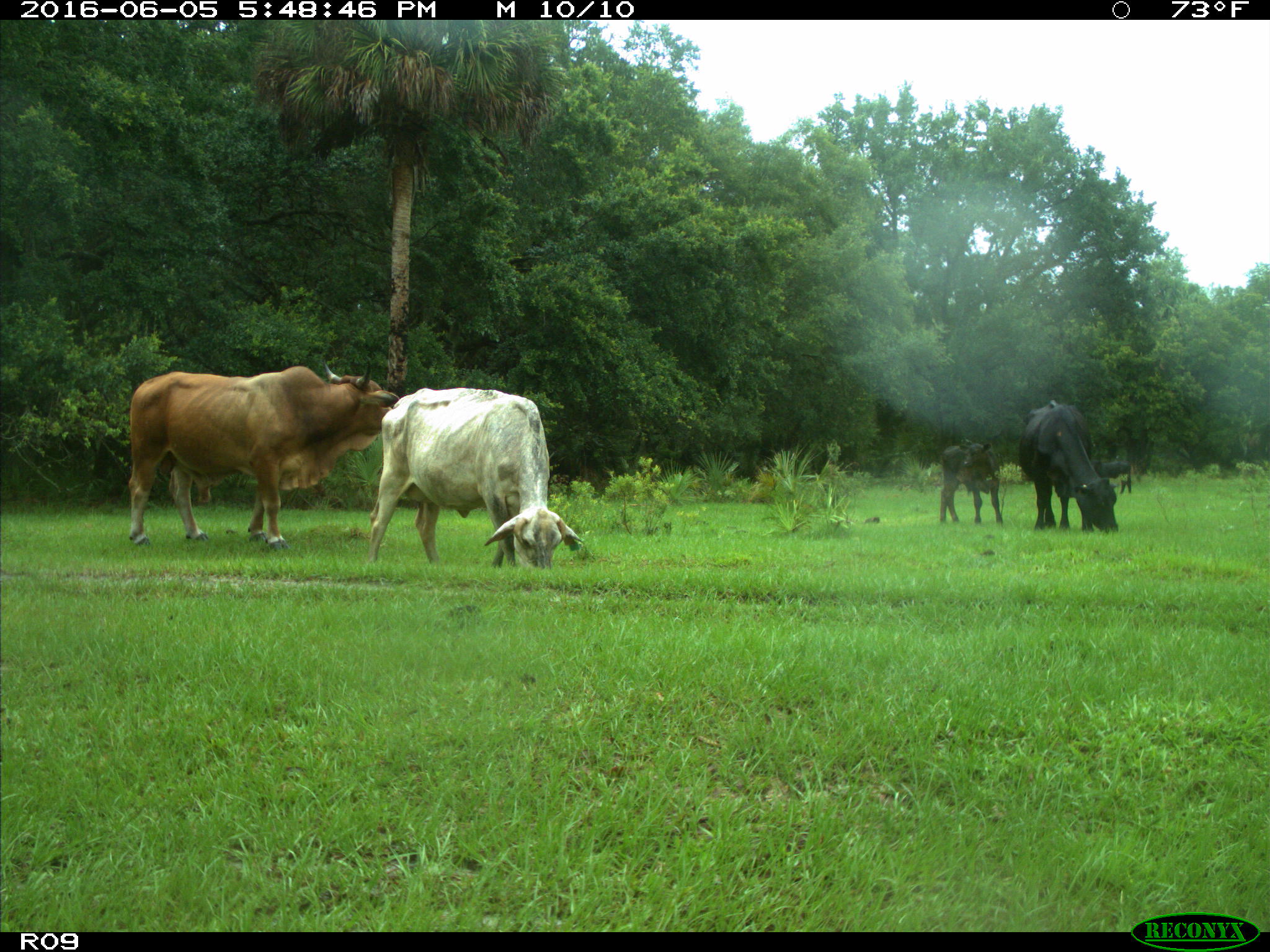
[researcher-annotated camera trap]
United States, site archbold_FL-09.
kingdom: Animalia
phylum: Chordata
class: Mammalia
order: Artiodactyla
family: Bovidae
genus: Bos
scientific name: Bos taurus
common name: domestic cow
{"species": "Bos taurus (domestic cow)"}